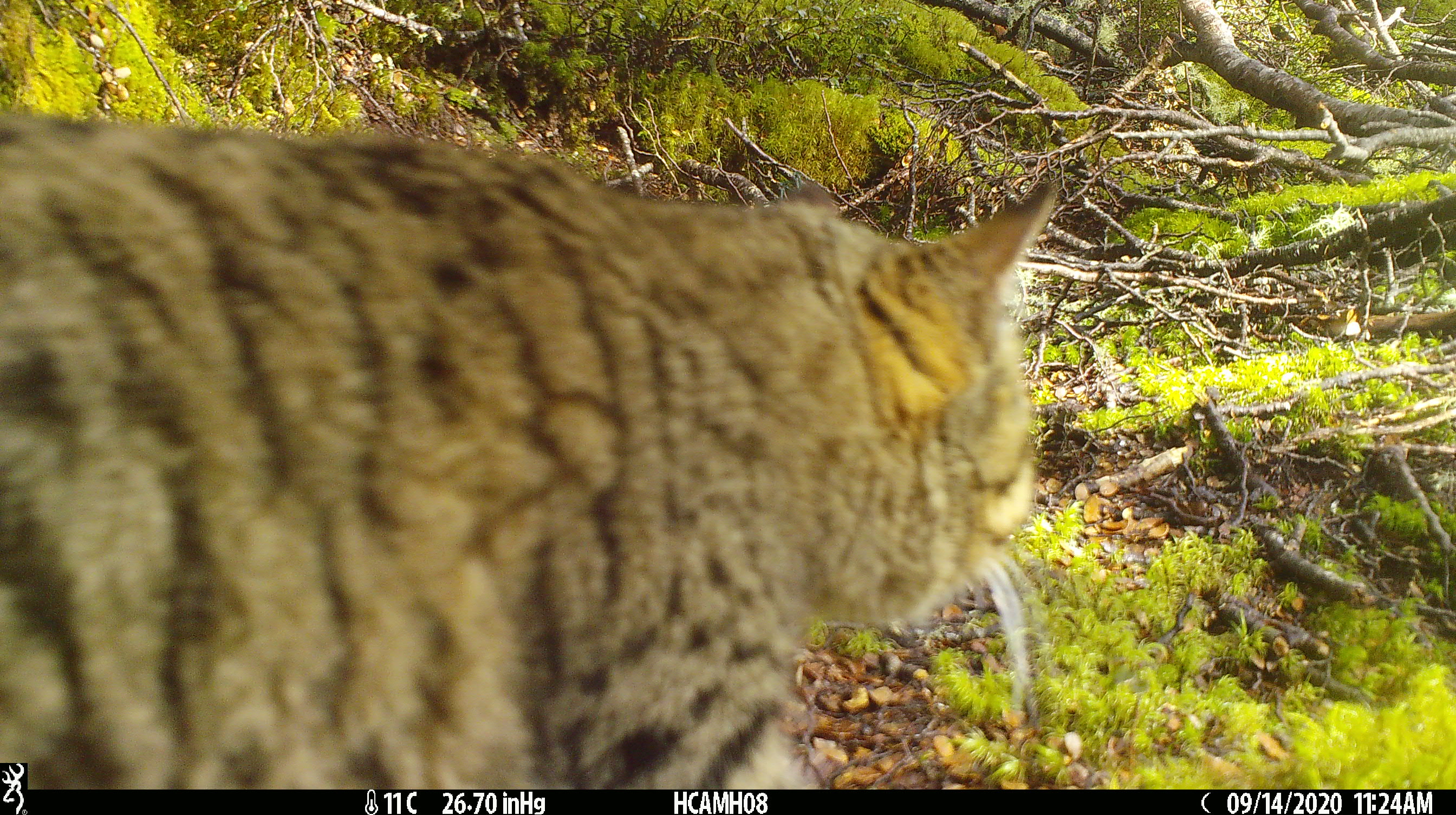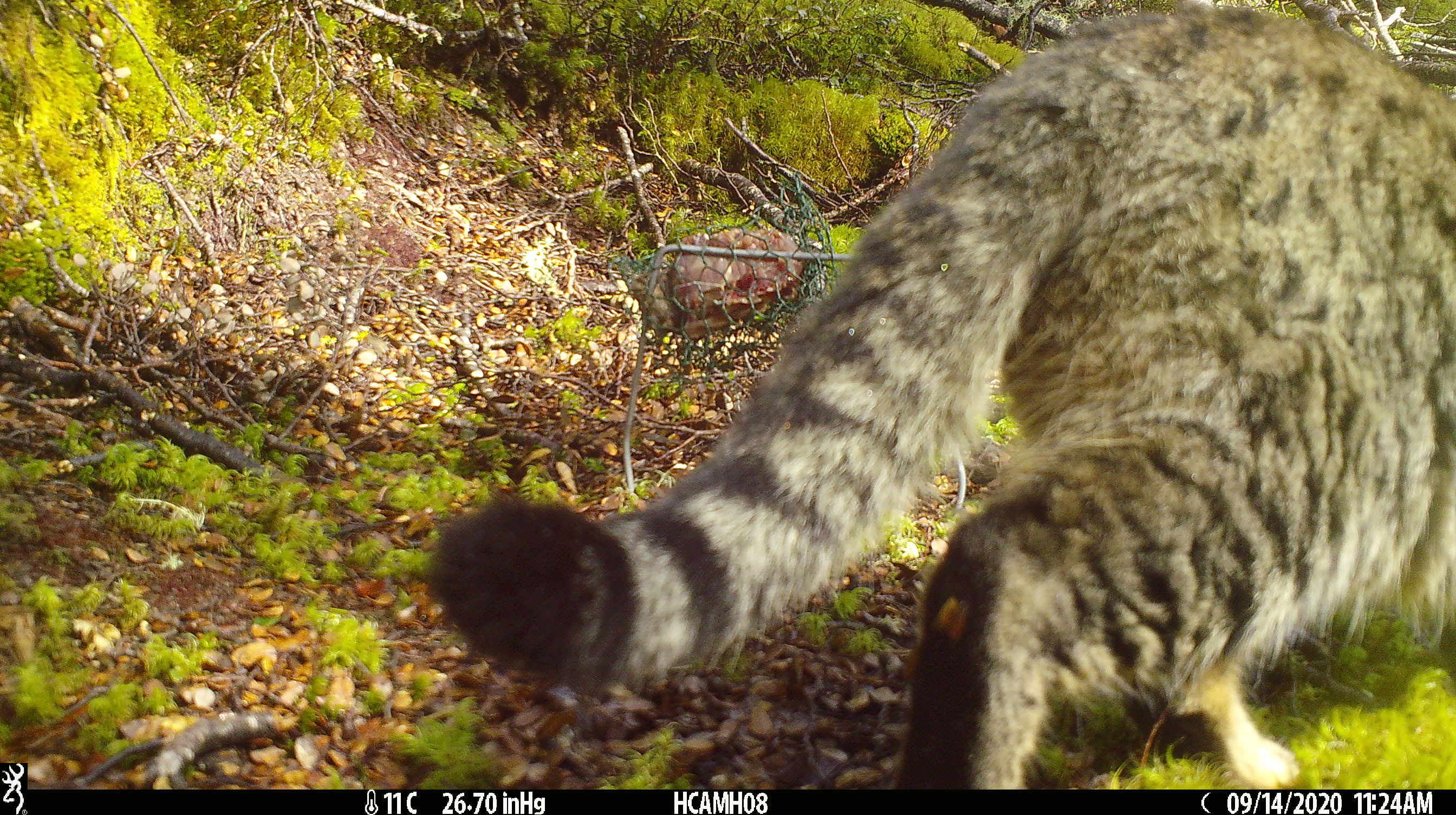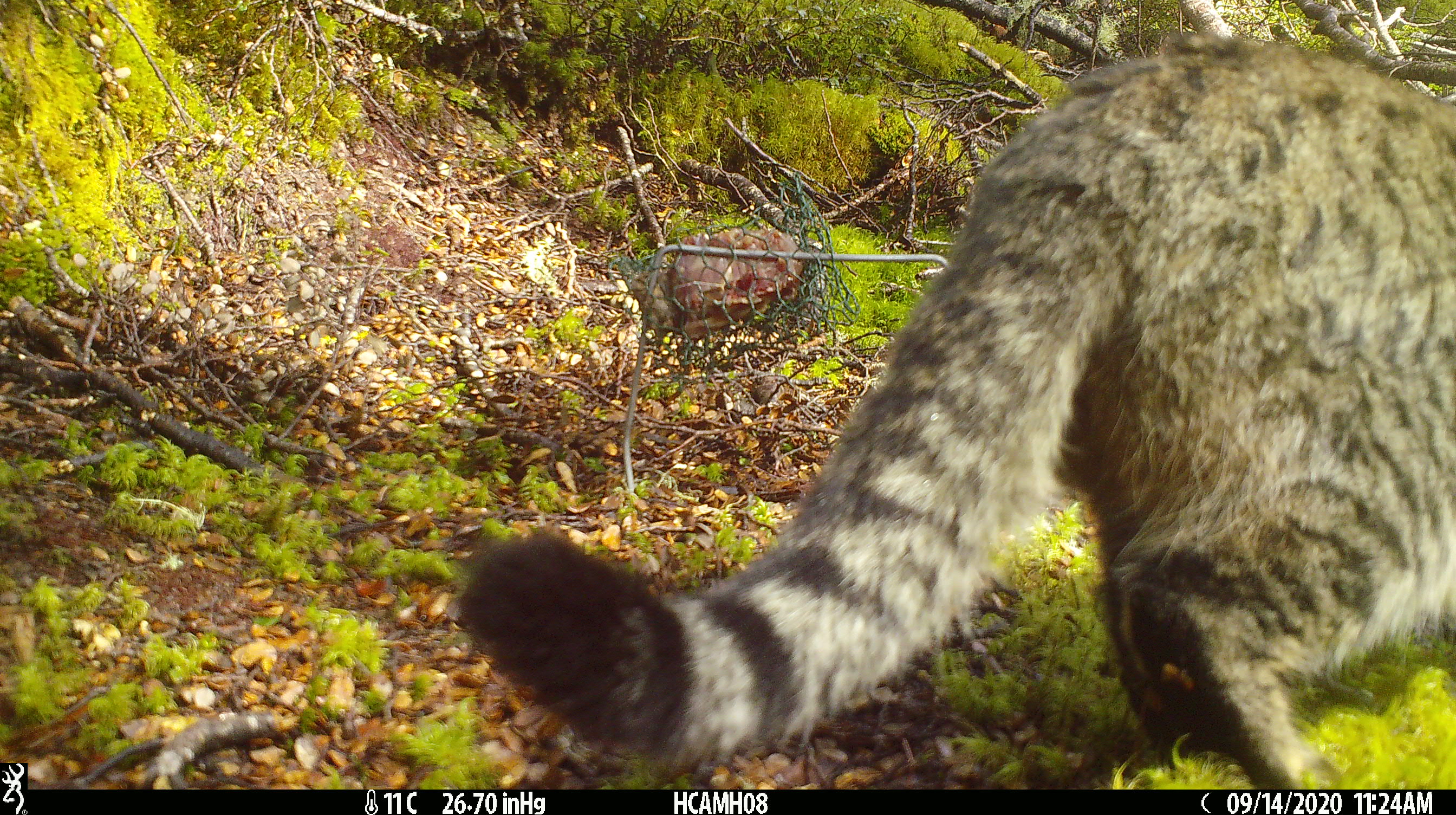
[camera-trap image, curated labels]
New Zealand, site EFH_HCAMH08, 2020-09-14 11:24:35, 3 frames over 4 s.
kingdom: Animalia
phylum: Chordata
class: Mammalia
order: Carnivora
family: Felidae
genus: Felis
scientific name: Felis catus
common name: domestic cat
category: cat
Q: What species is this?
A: Cat (domestic cat) (Felis catus).